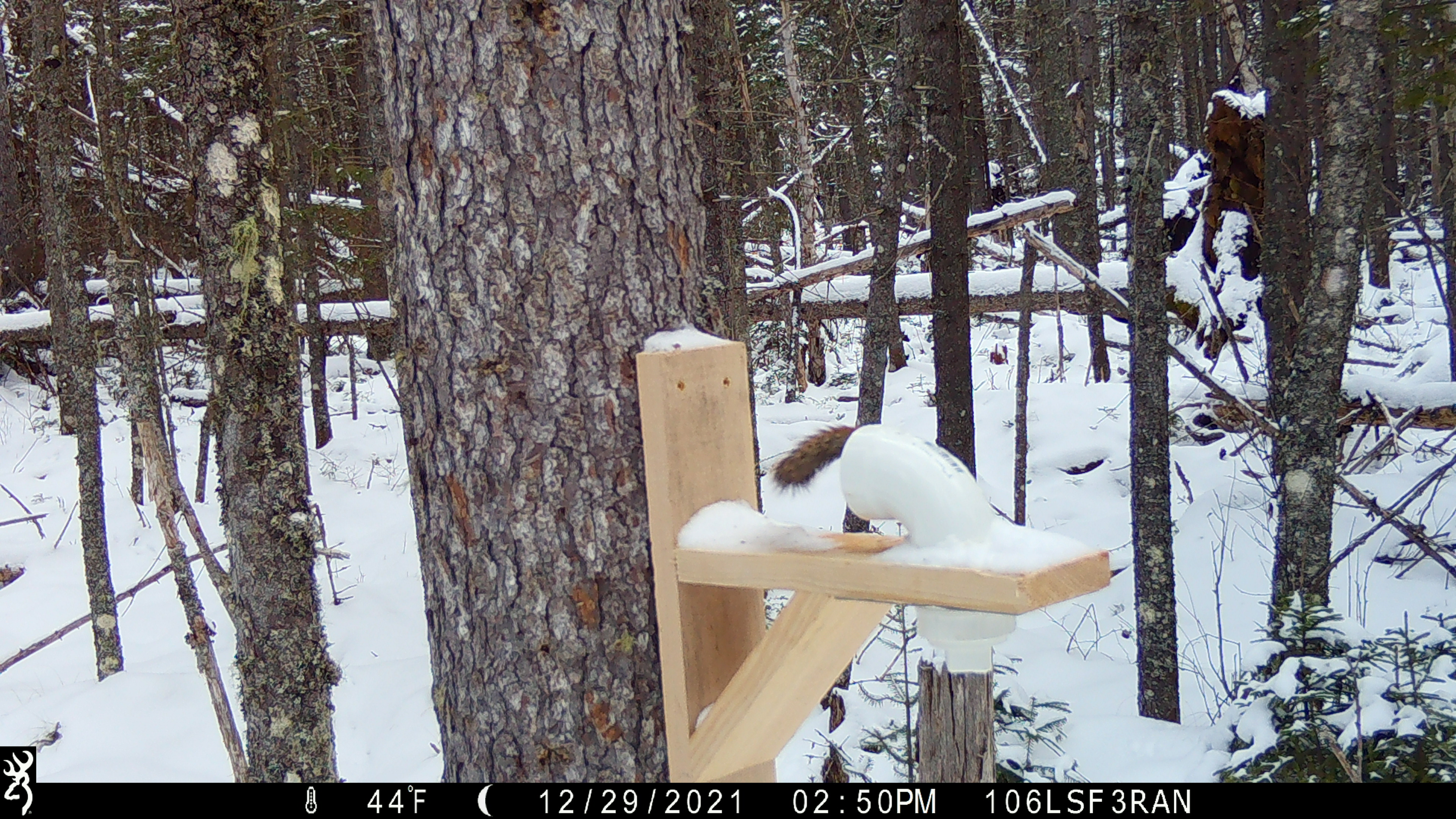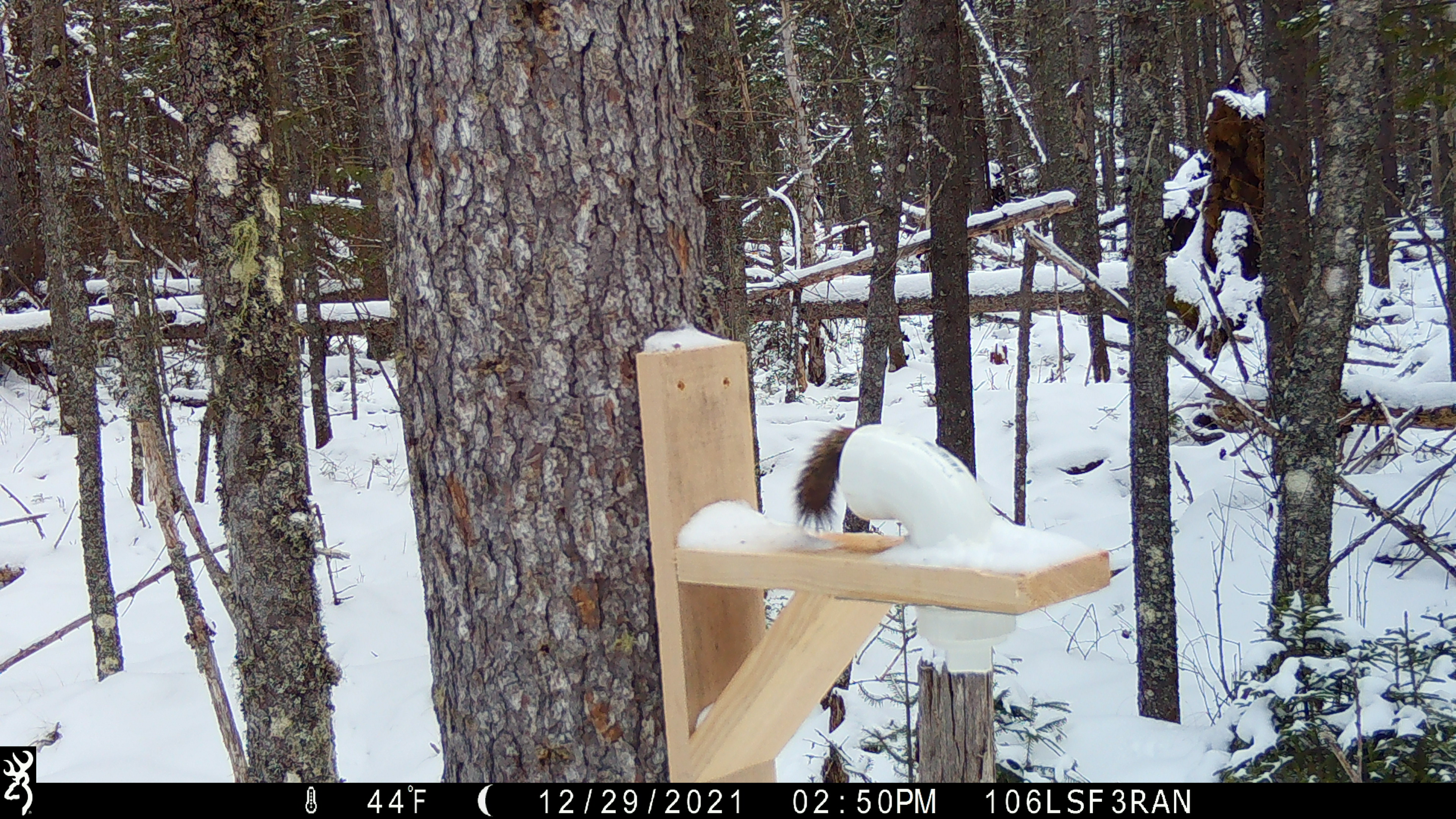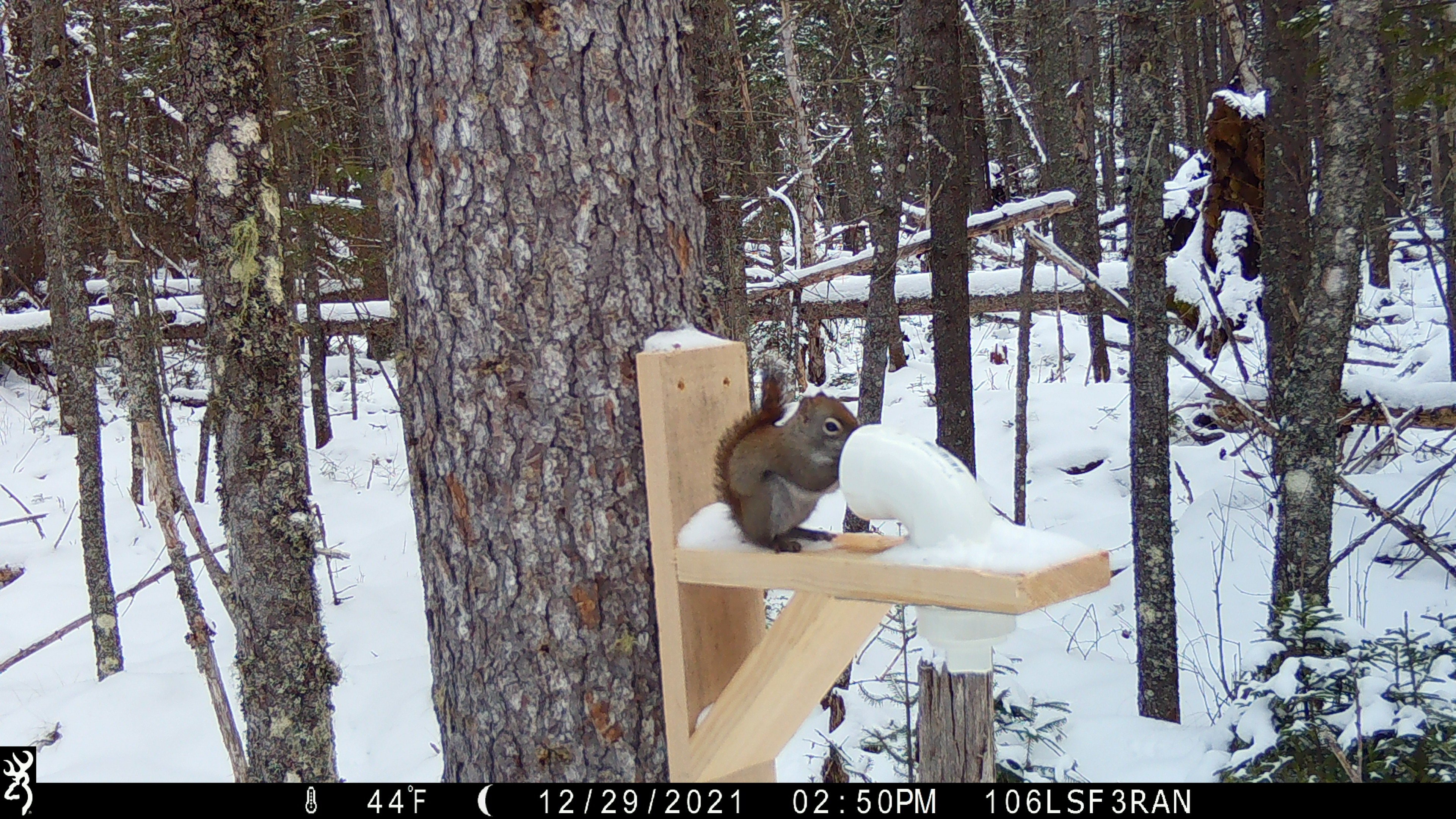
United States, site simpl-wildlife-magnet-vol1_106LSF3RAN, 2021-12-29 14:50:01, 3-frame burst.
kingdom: Animalia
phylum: Chordata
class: Mammalia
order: Rodentia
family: Sciuridae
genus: Tamiasciurus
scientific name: Tamiasciurus hudsonicus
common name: red squirrel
Red squirrel (Tamiasciurus hudsonicus).